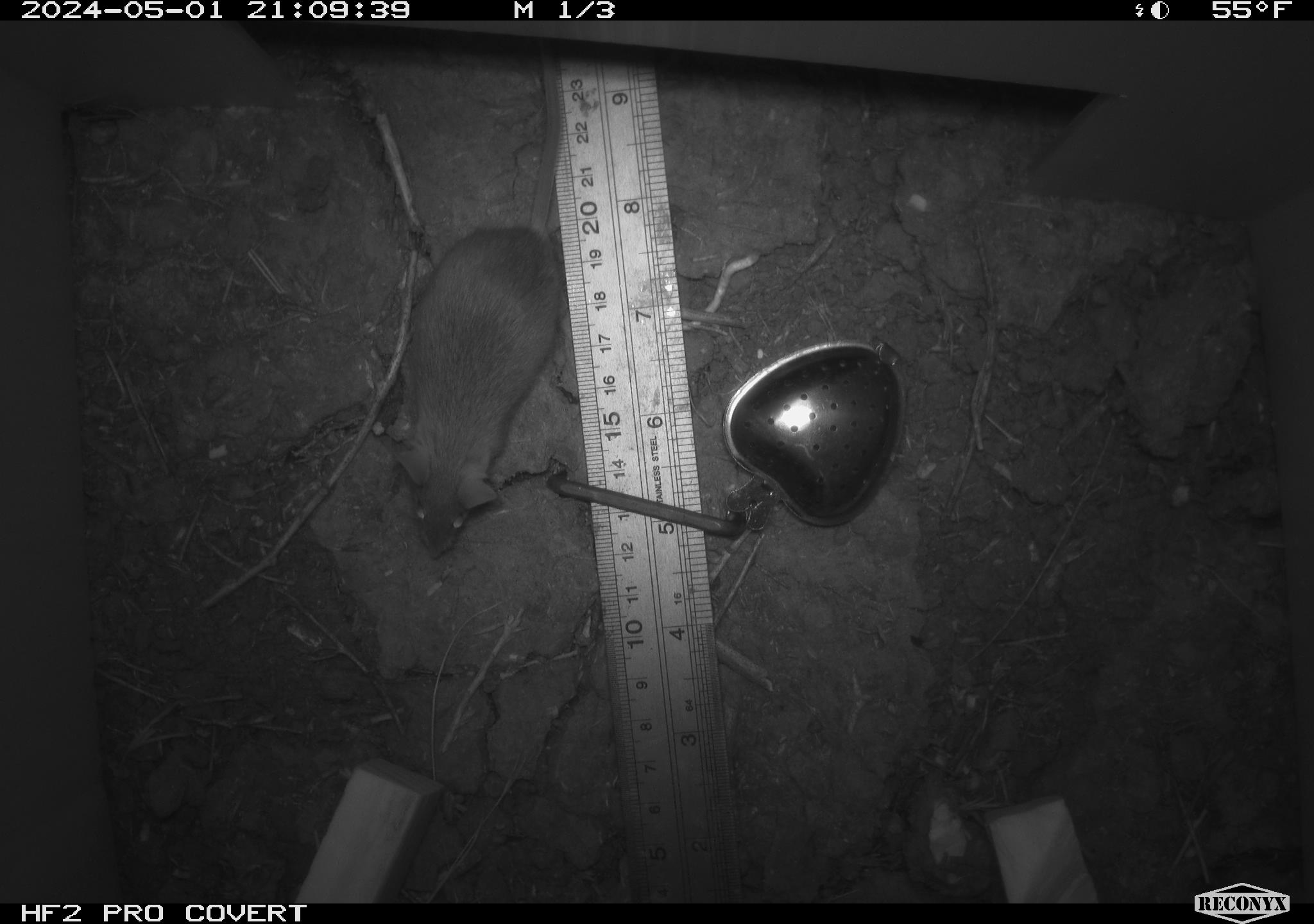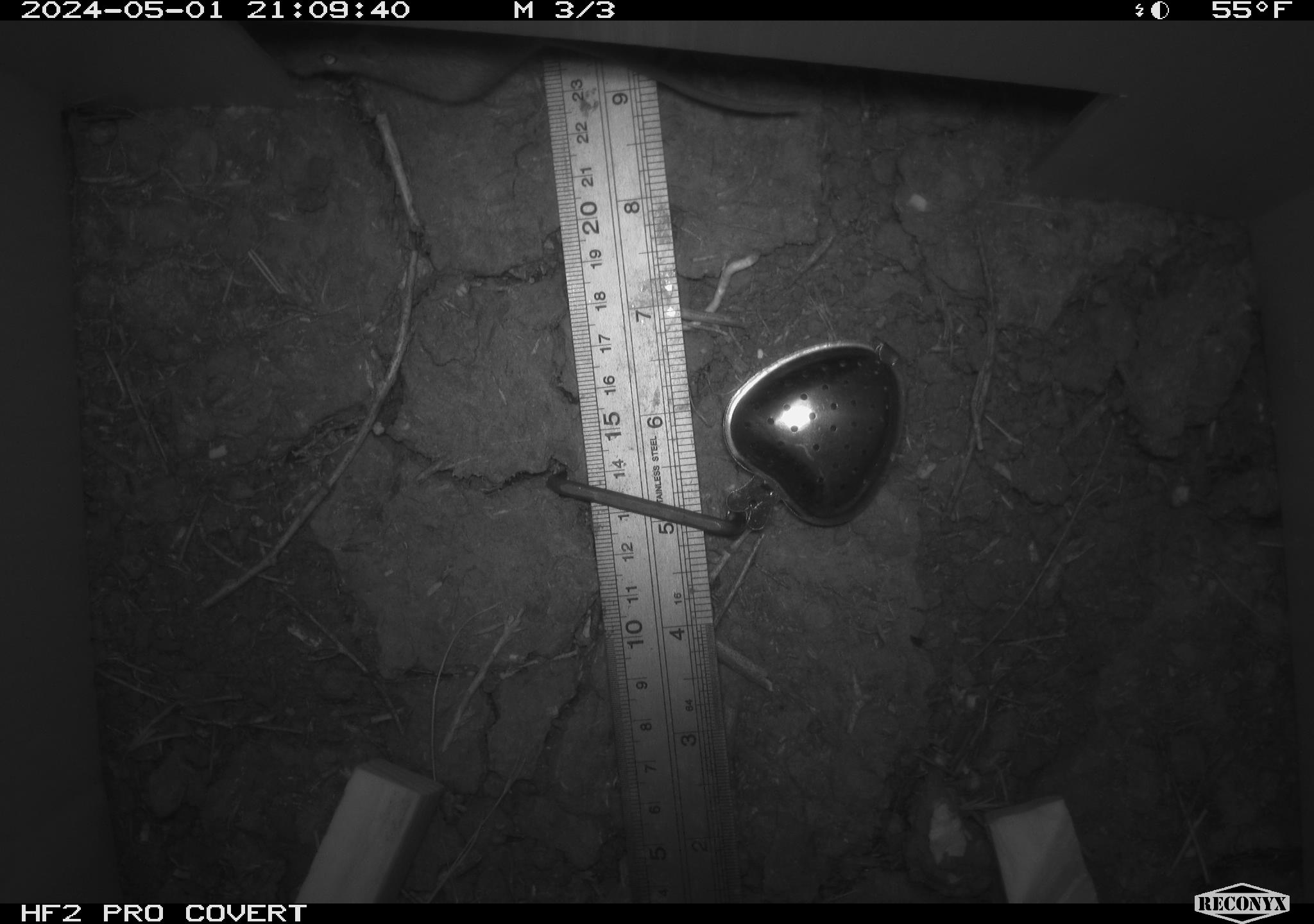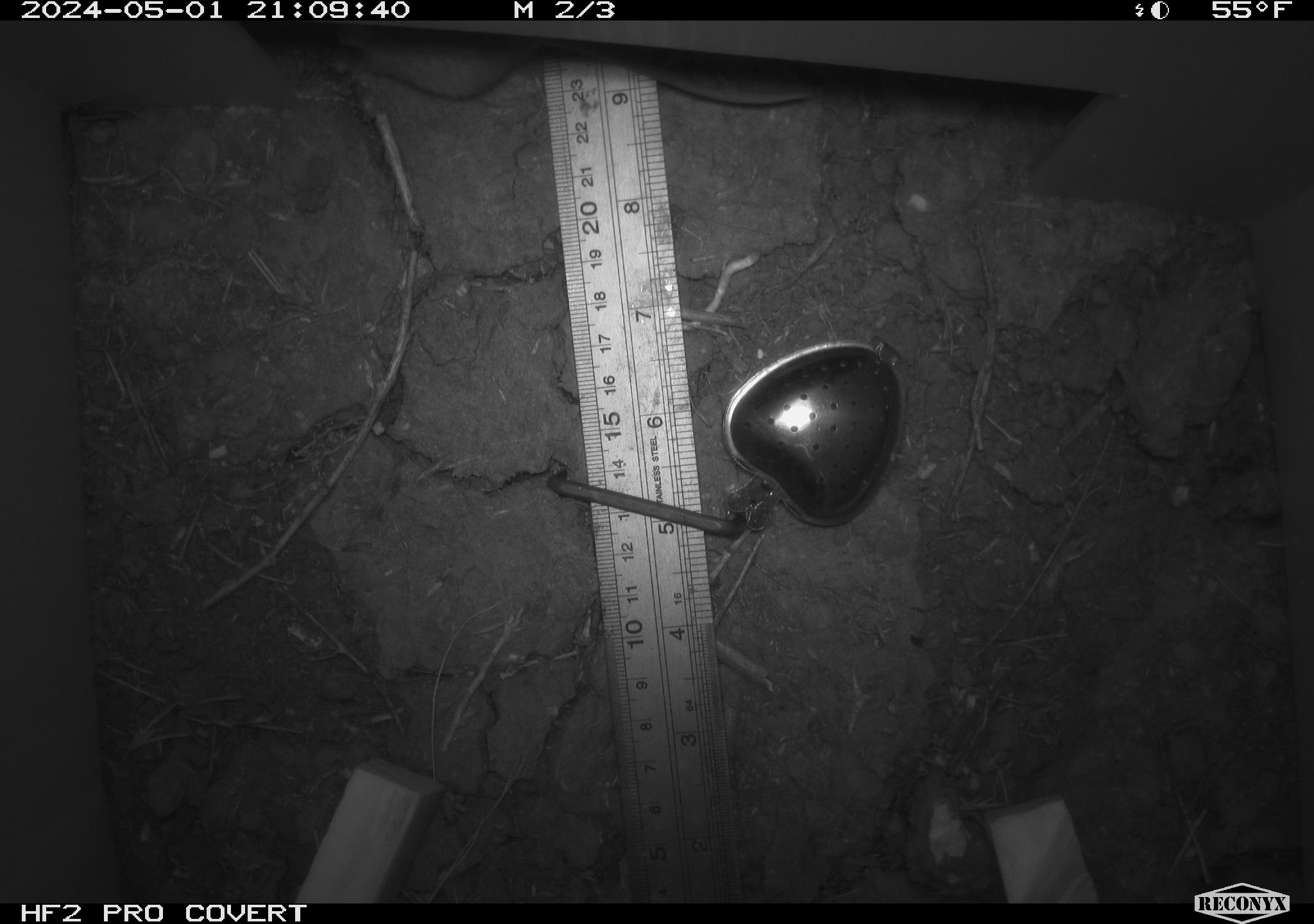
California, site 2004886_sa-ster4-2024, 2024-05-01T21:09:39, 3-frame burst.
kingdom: Animalia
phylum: Chordata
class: Mammalia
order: Rodentia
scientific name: Rodentia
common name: mouse species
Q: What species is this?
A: Mouse species (Rodentia).